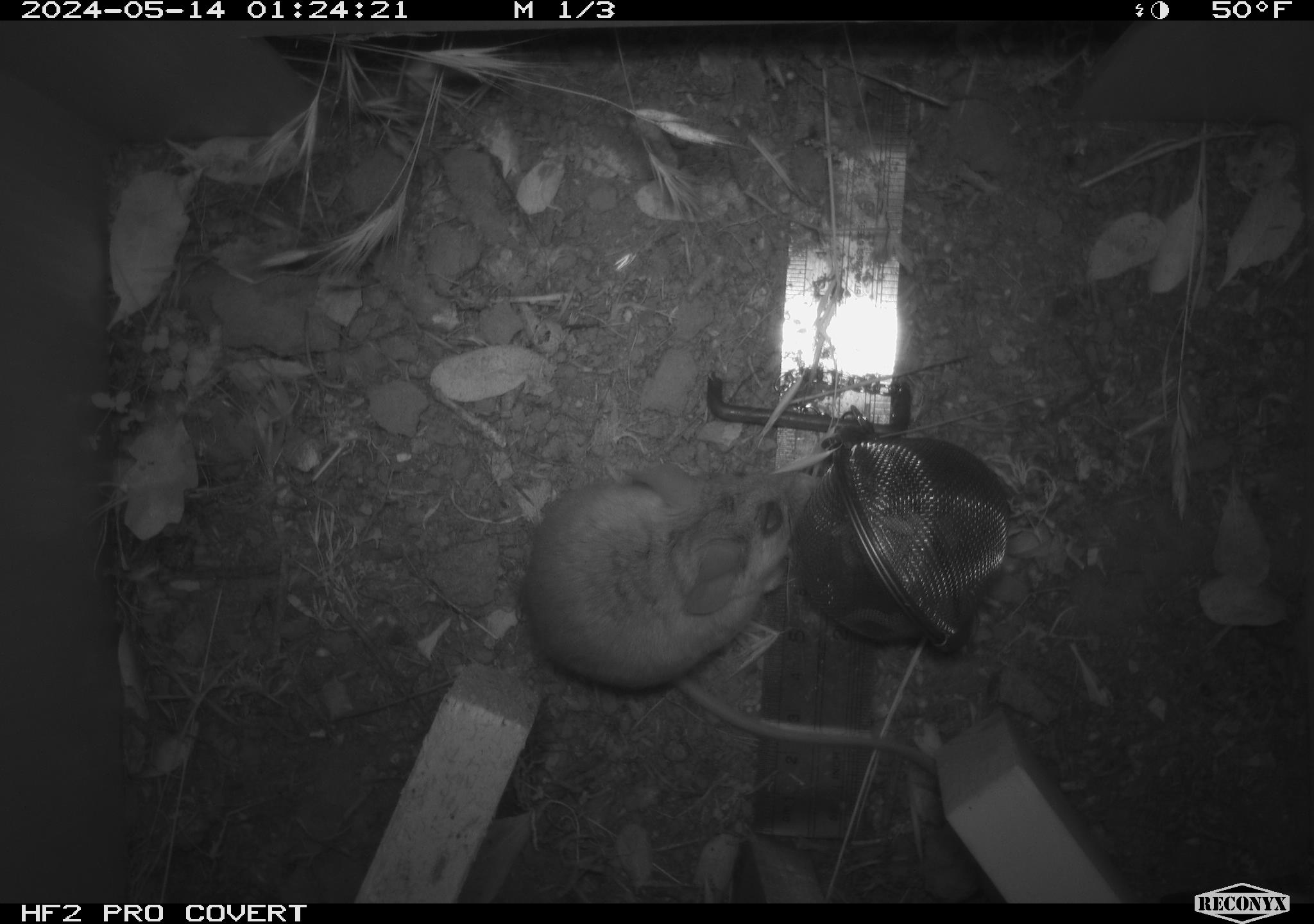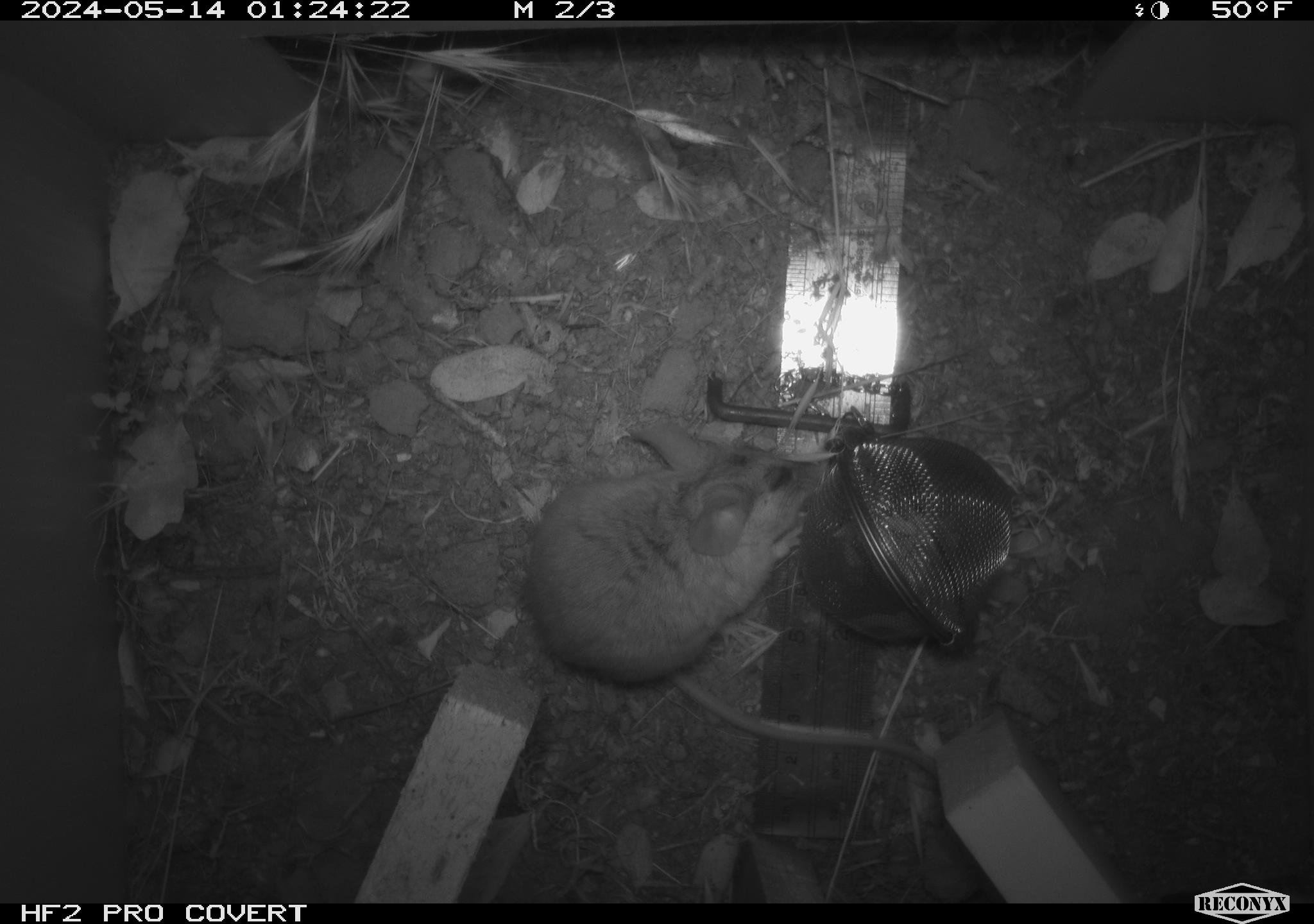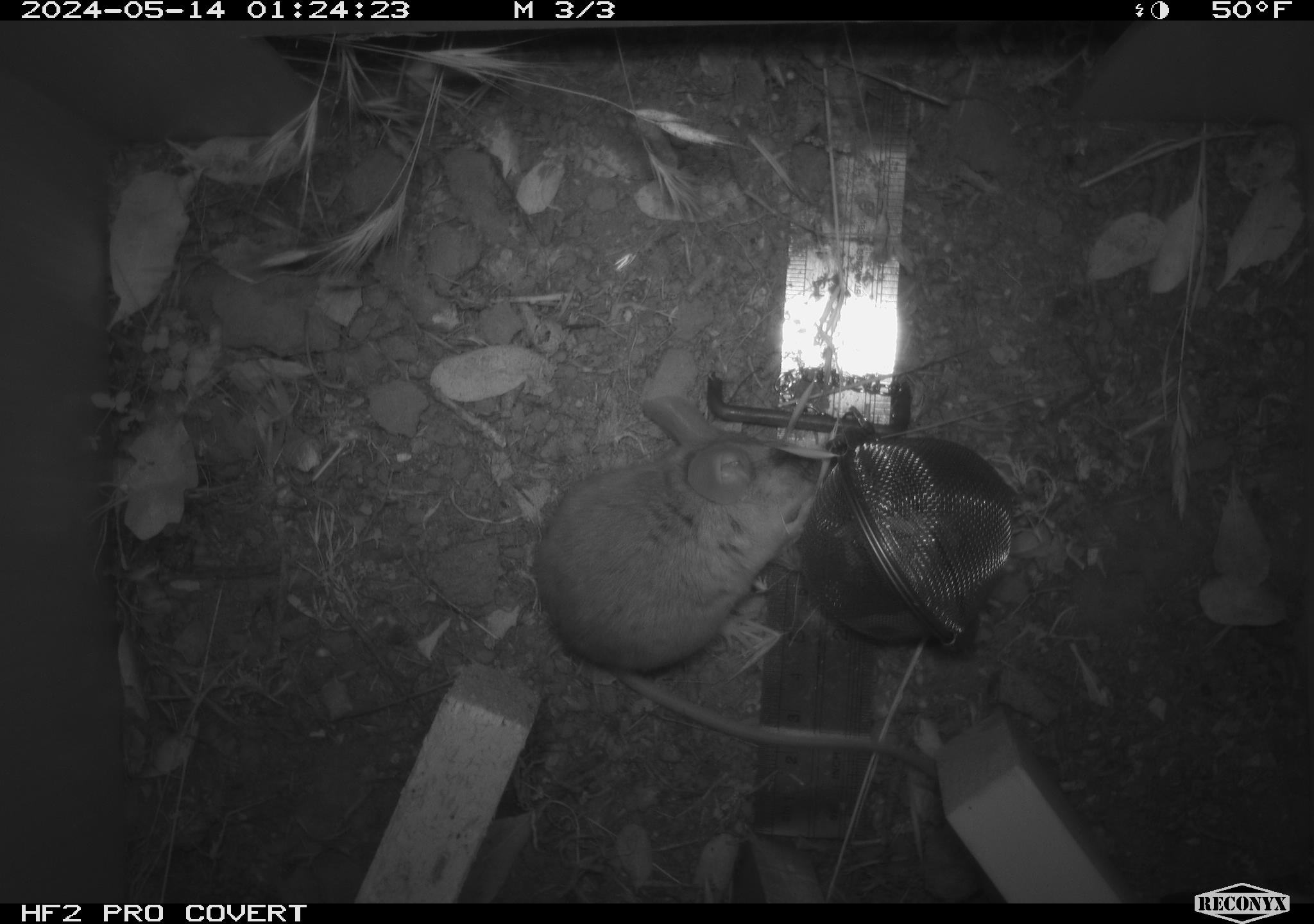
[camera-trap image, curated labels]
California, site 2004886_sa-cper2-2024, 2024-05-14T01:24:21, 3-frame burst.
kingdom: Animalia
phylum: Chordata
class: Mammalia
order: Rodentia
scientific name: Rodentia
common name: rodent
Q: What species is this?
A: Rodent (Rodentia).